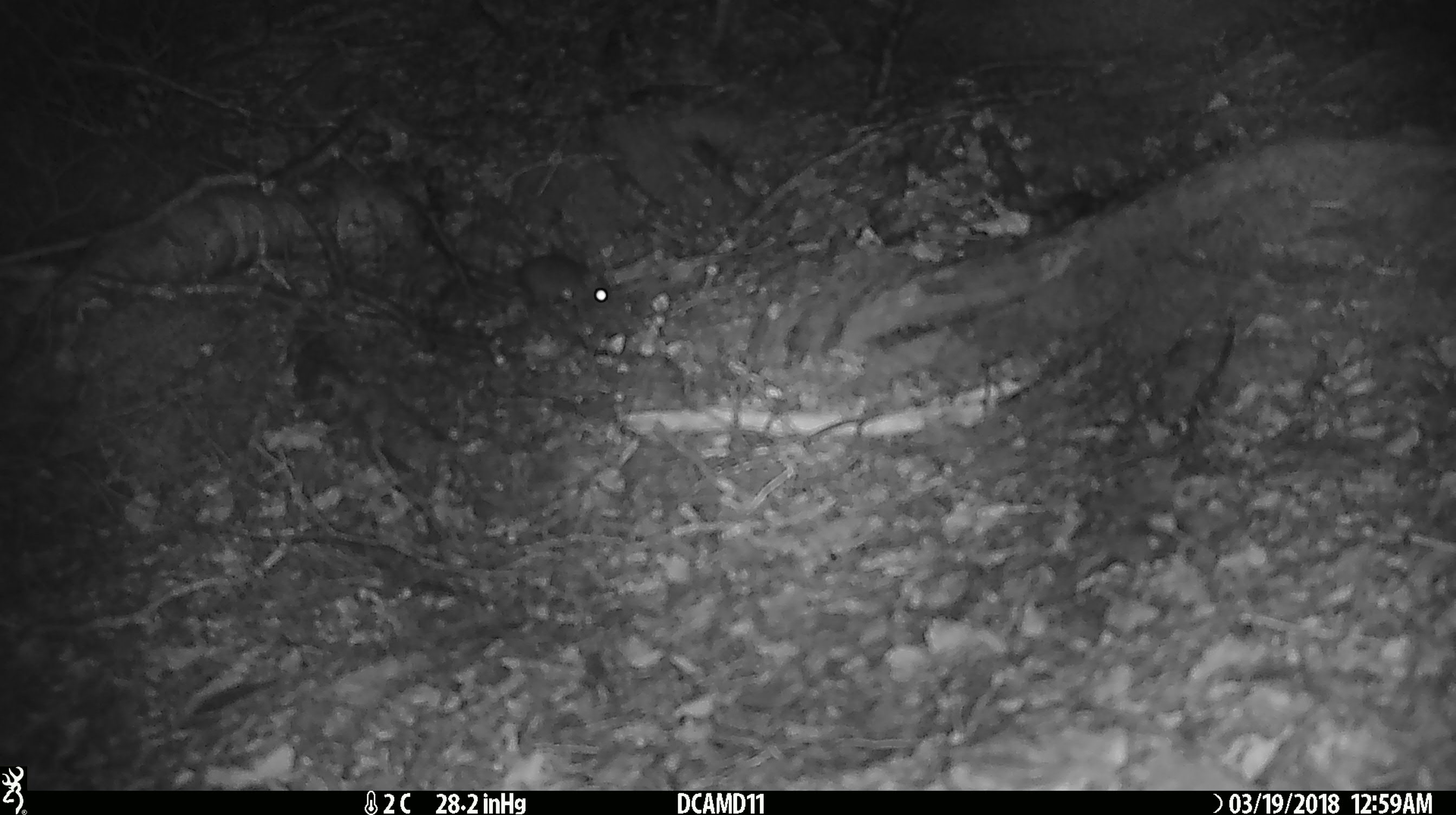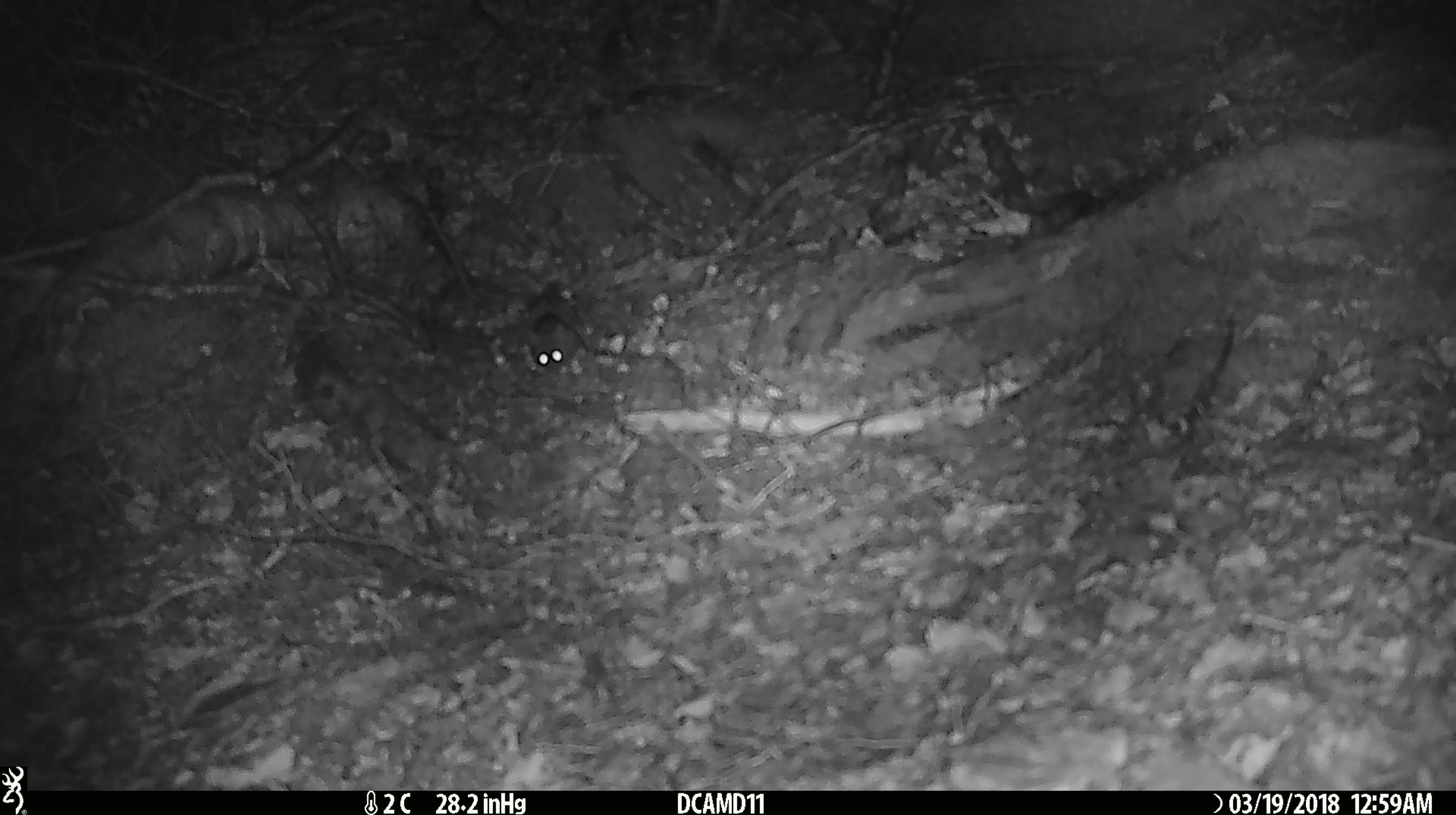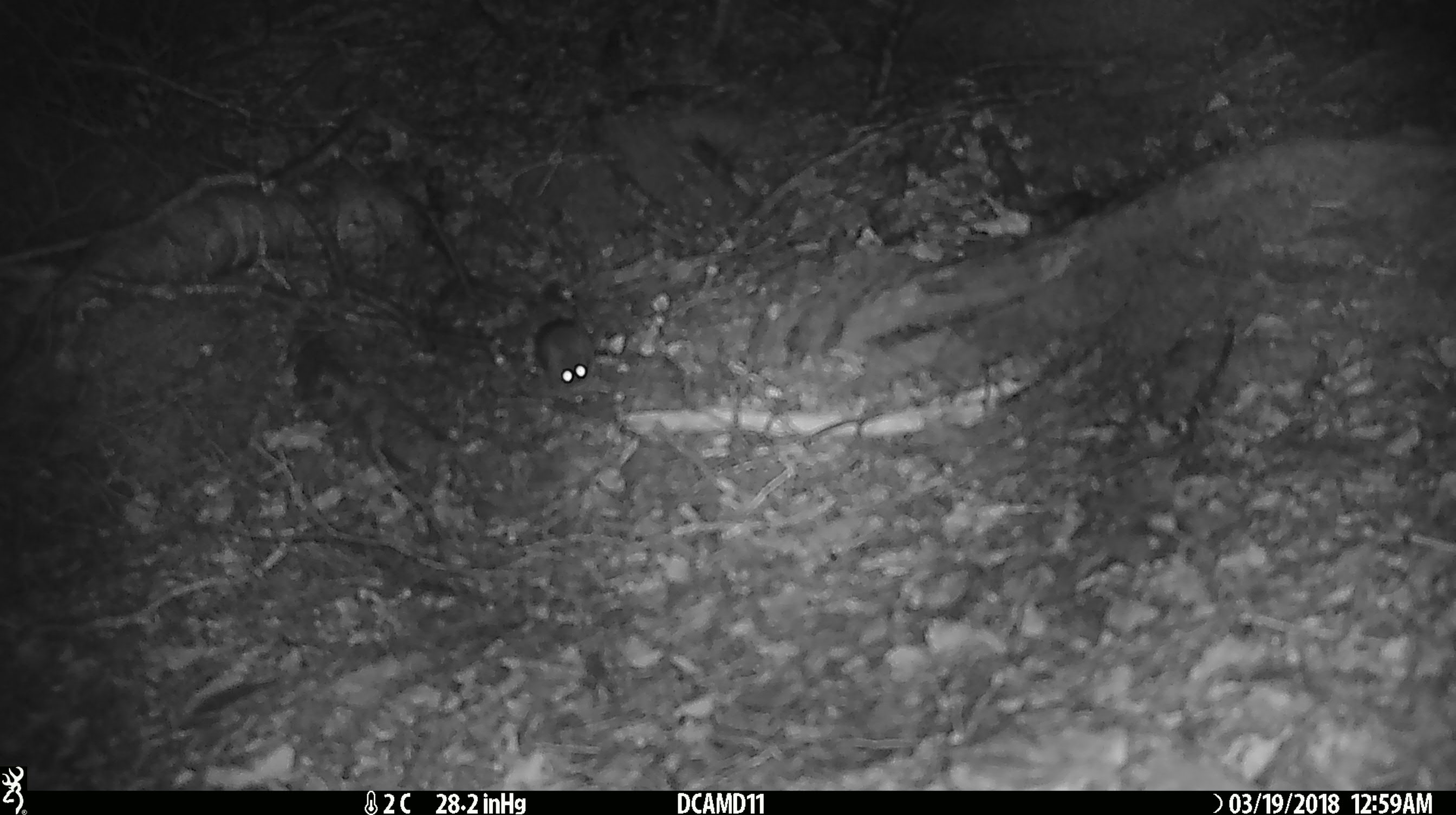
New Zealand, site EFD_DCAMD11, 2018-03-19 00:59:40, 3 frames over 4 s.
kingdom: Animalia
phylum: Chordata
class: Mammalia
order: Rodentia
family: Muridae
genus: Mus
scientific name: Mus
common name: mouse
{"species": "mouse (Mus)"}